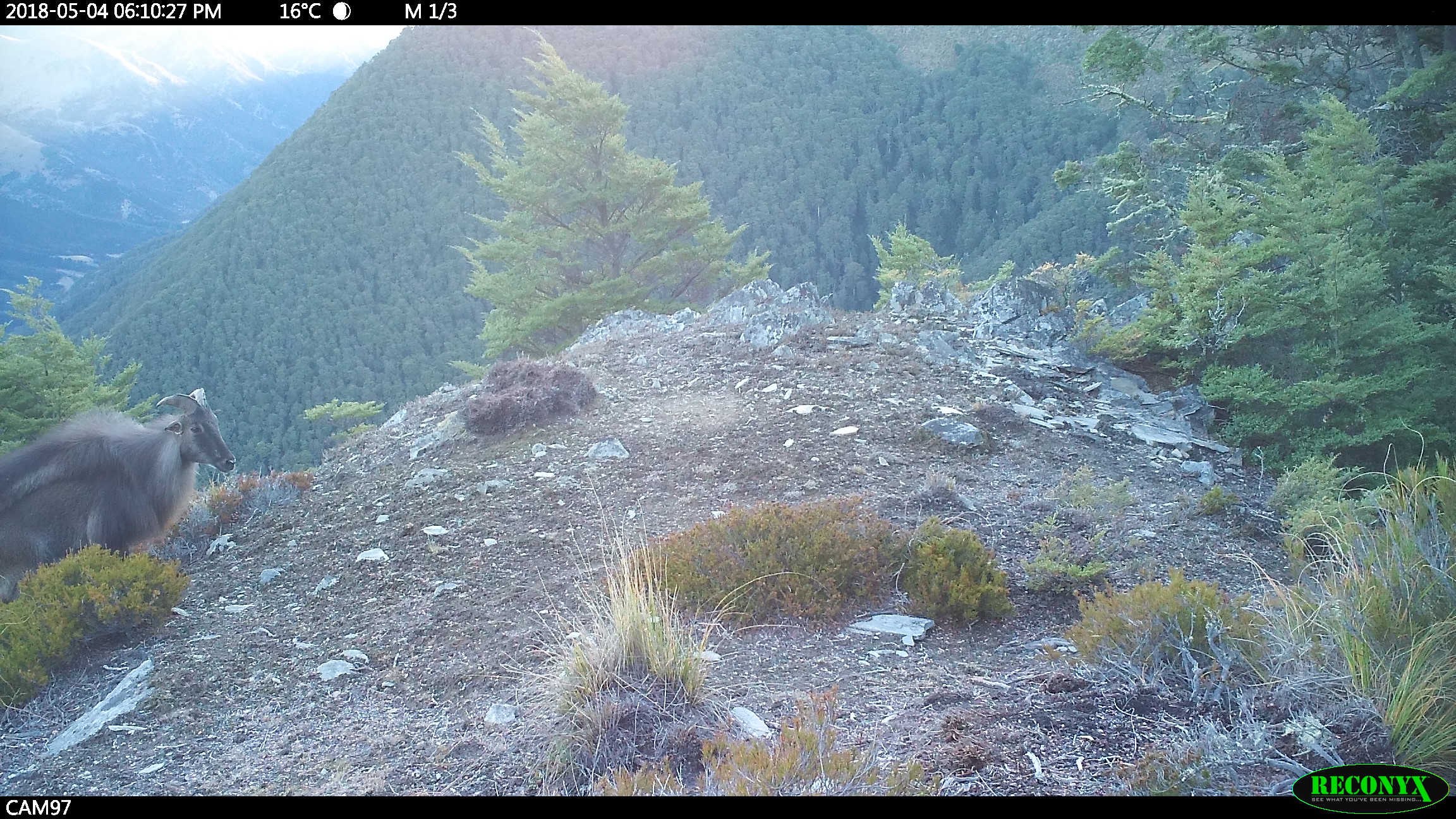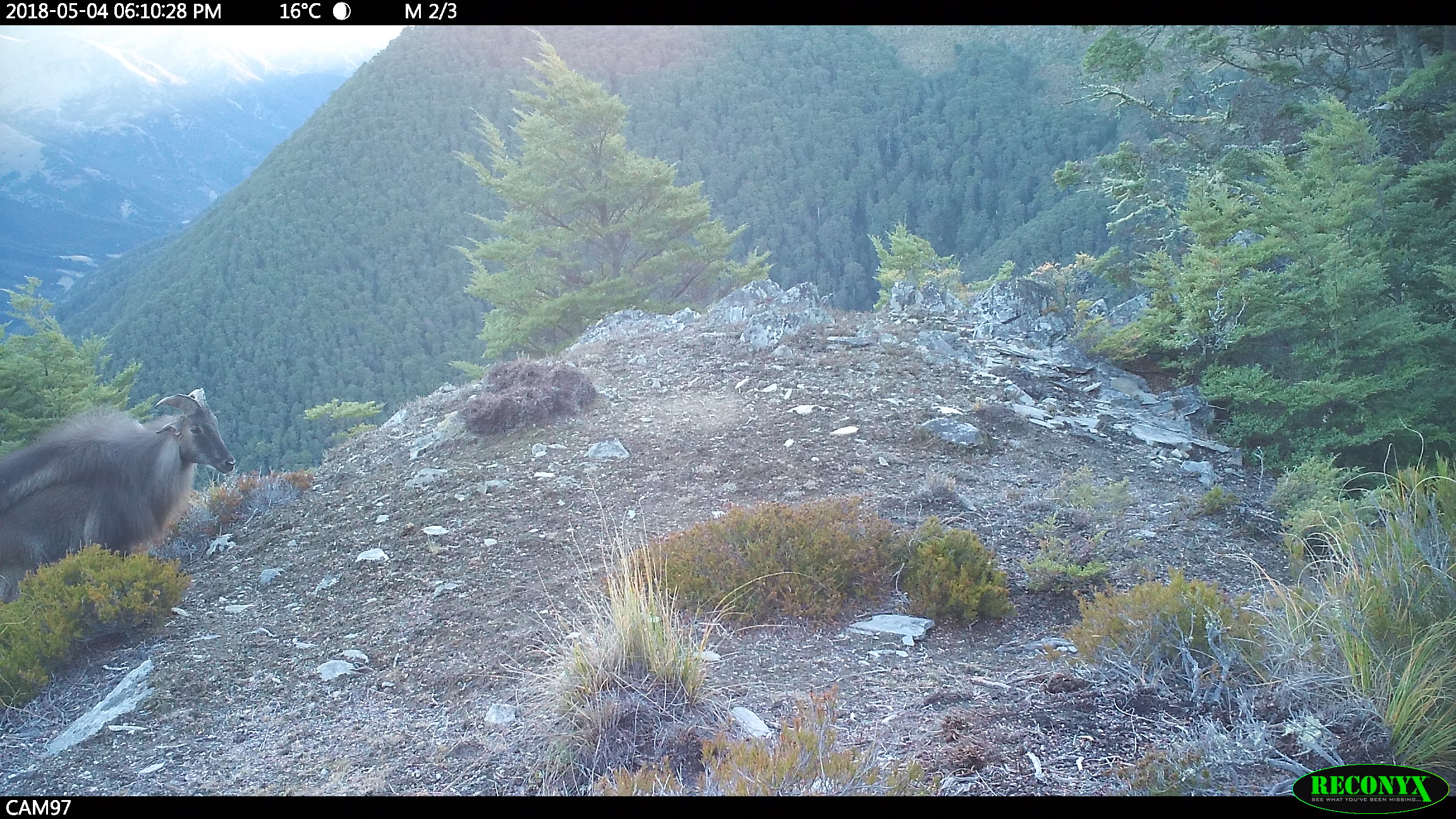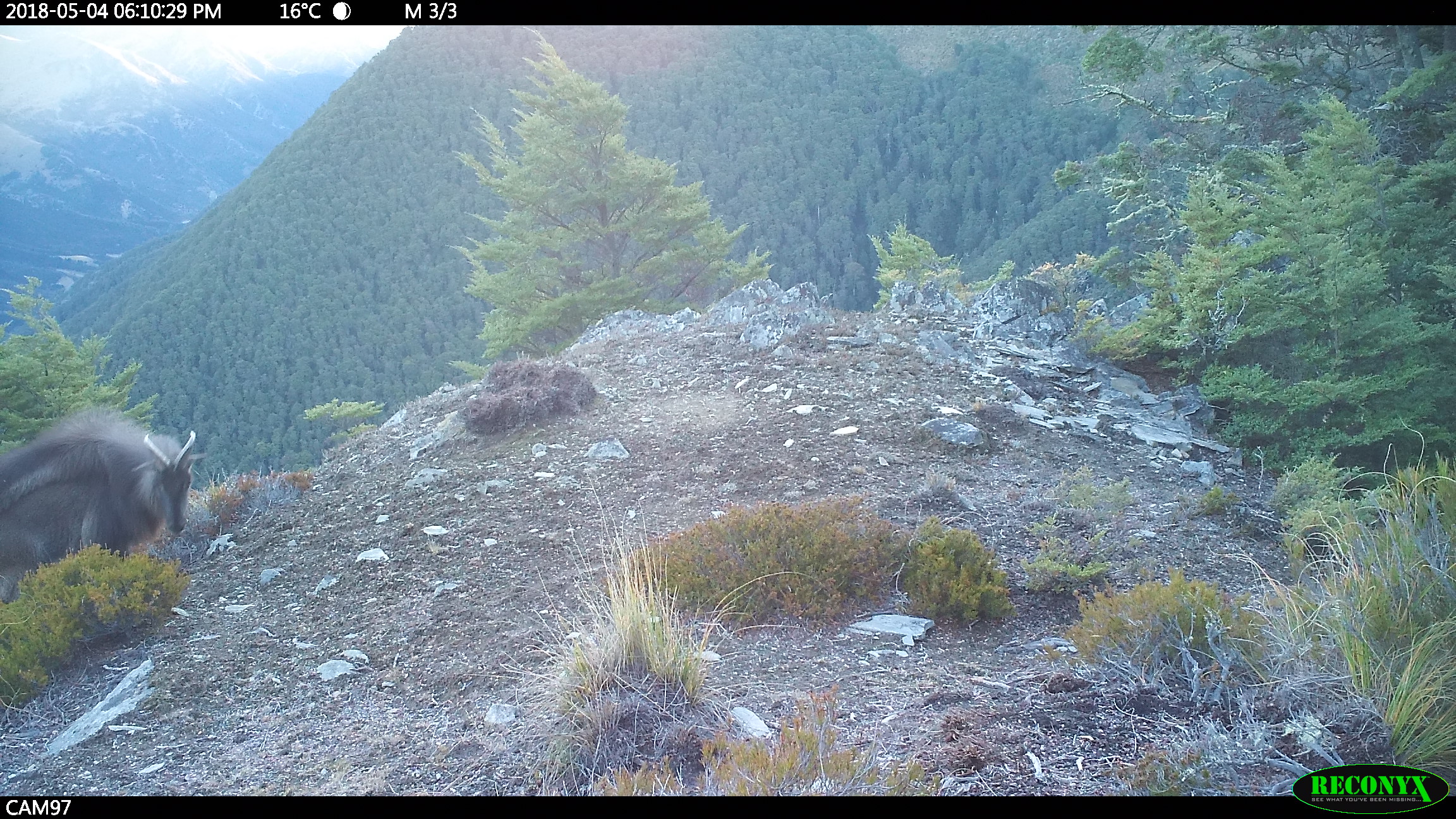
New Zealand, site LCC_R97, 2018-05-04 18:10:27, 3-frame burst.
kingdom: Animalia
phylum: Chordata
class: Mammalia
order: Artiodactyla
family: Bovidae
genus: Nilgiritragus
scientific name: Nilgiritragus hylocrius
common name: tahr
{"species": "tahr (Nilgiritragus hylocrius)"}